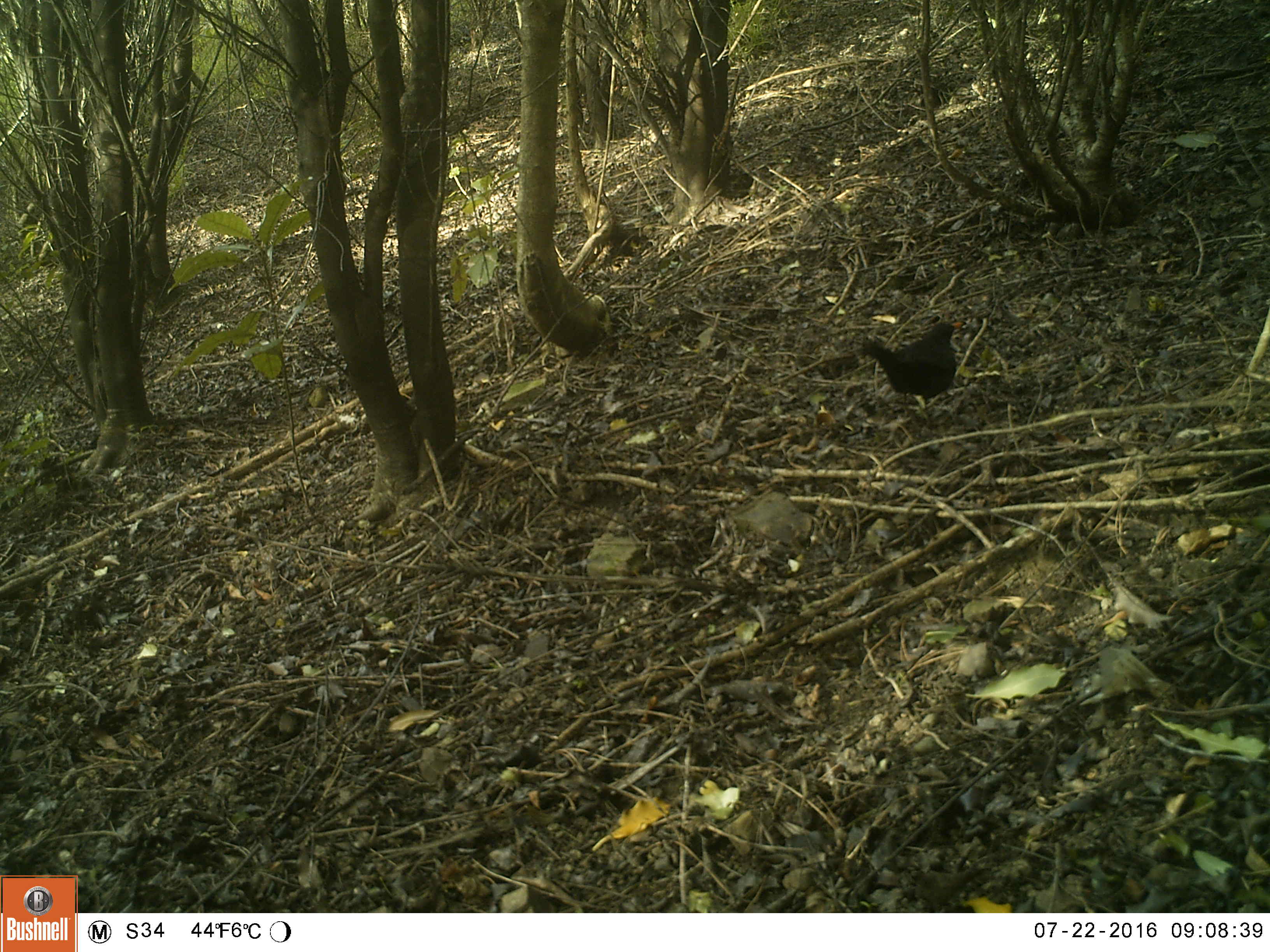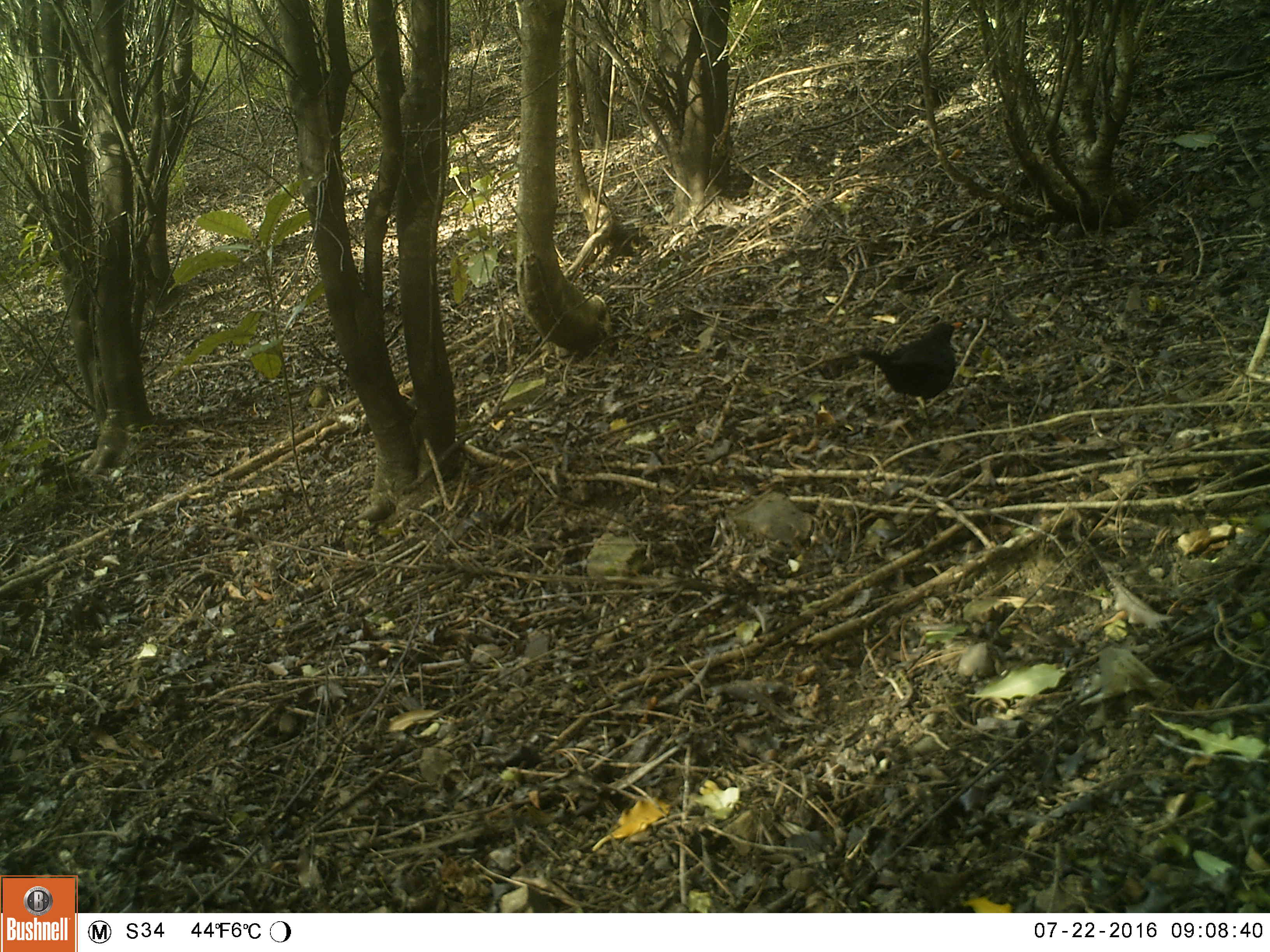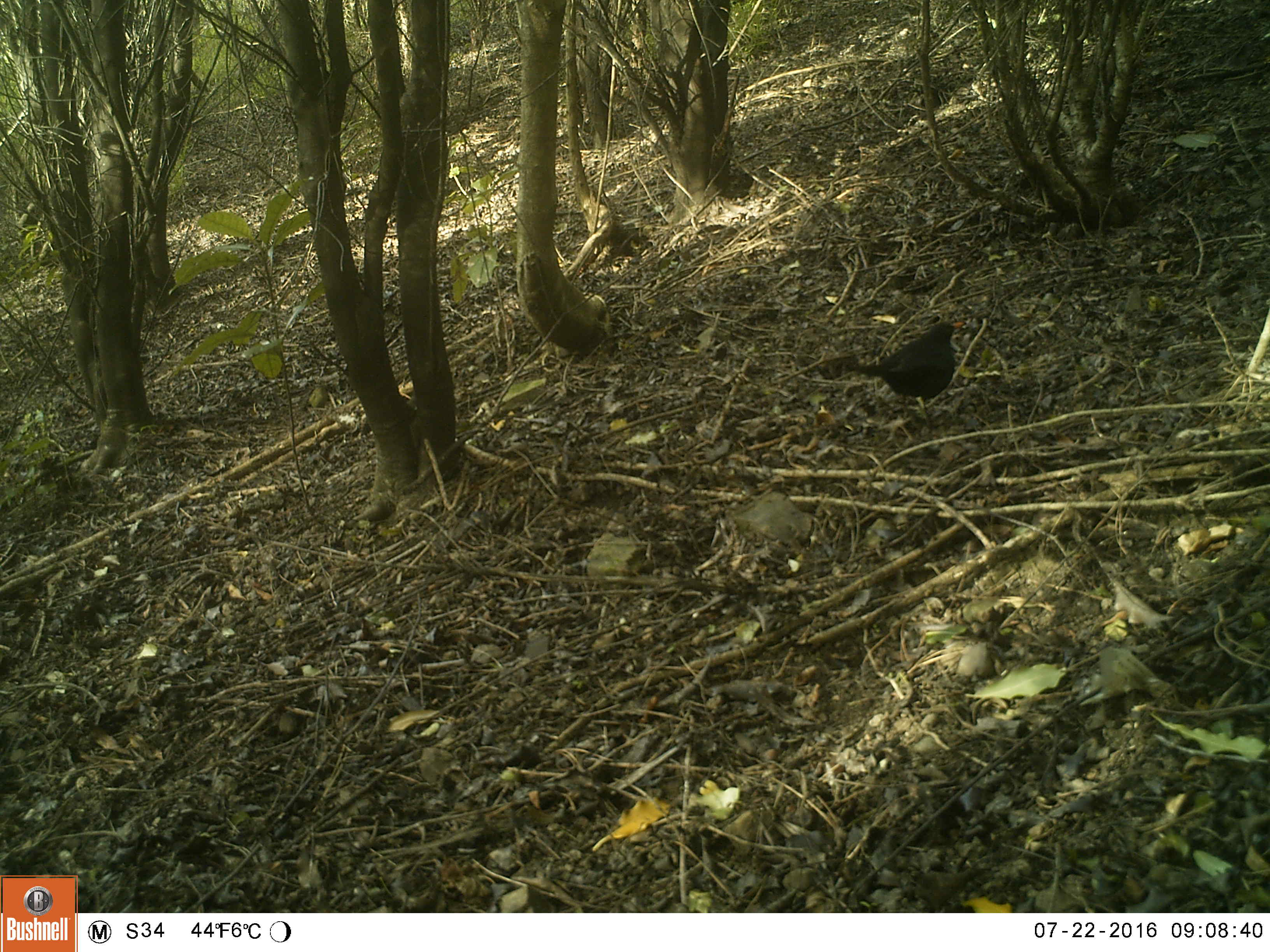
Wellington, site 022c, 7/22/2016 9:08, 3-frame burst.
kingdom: Animalia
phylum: Chordata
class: Aves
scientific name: Aves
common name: bird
Bird (Aves).